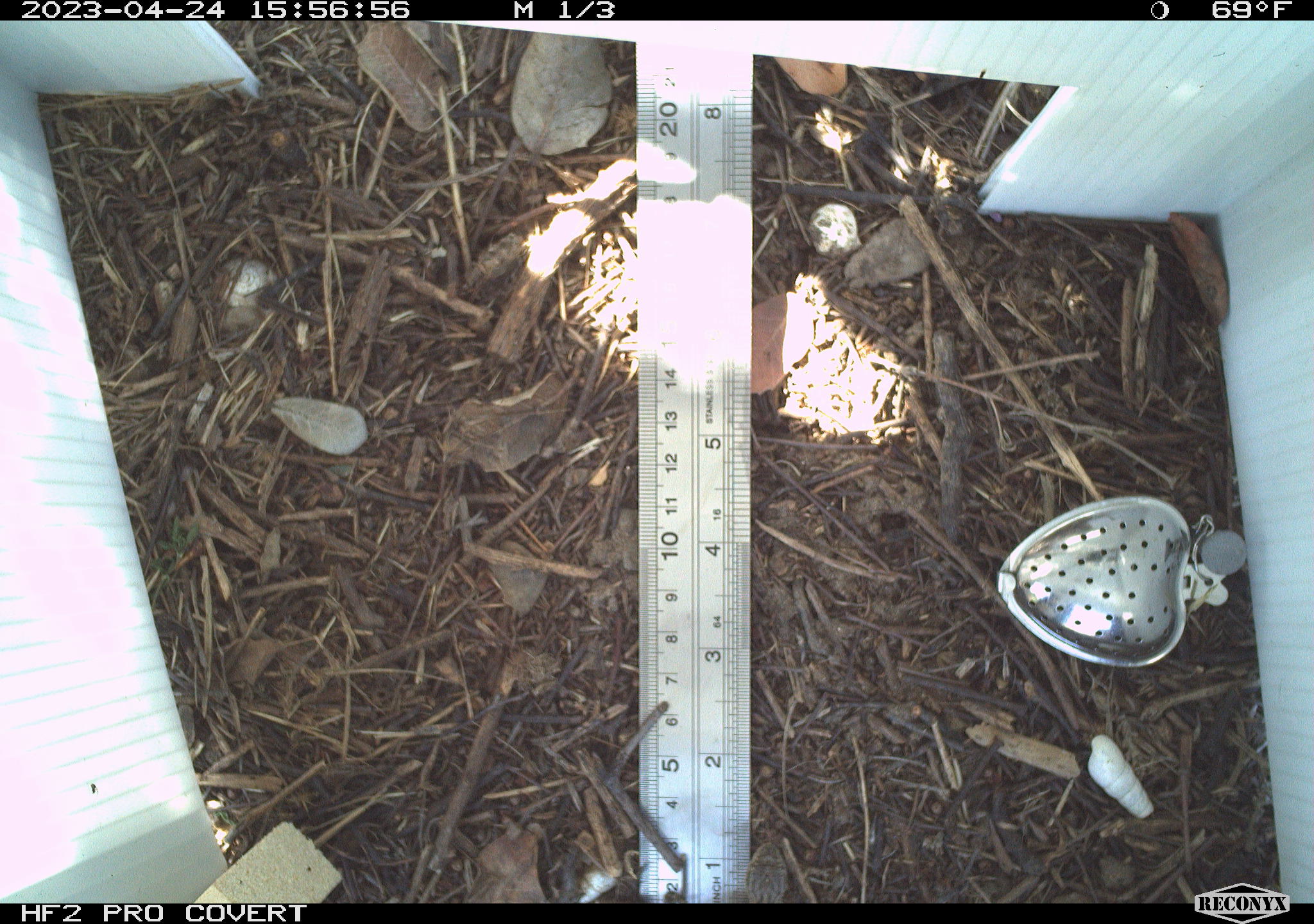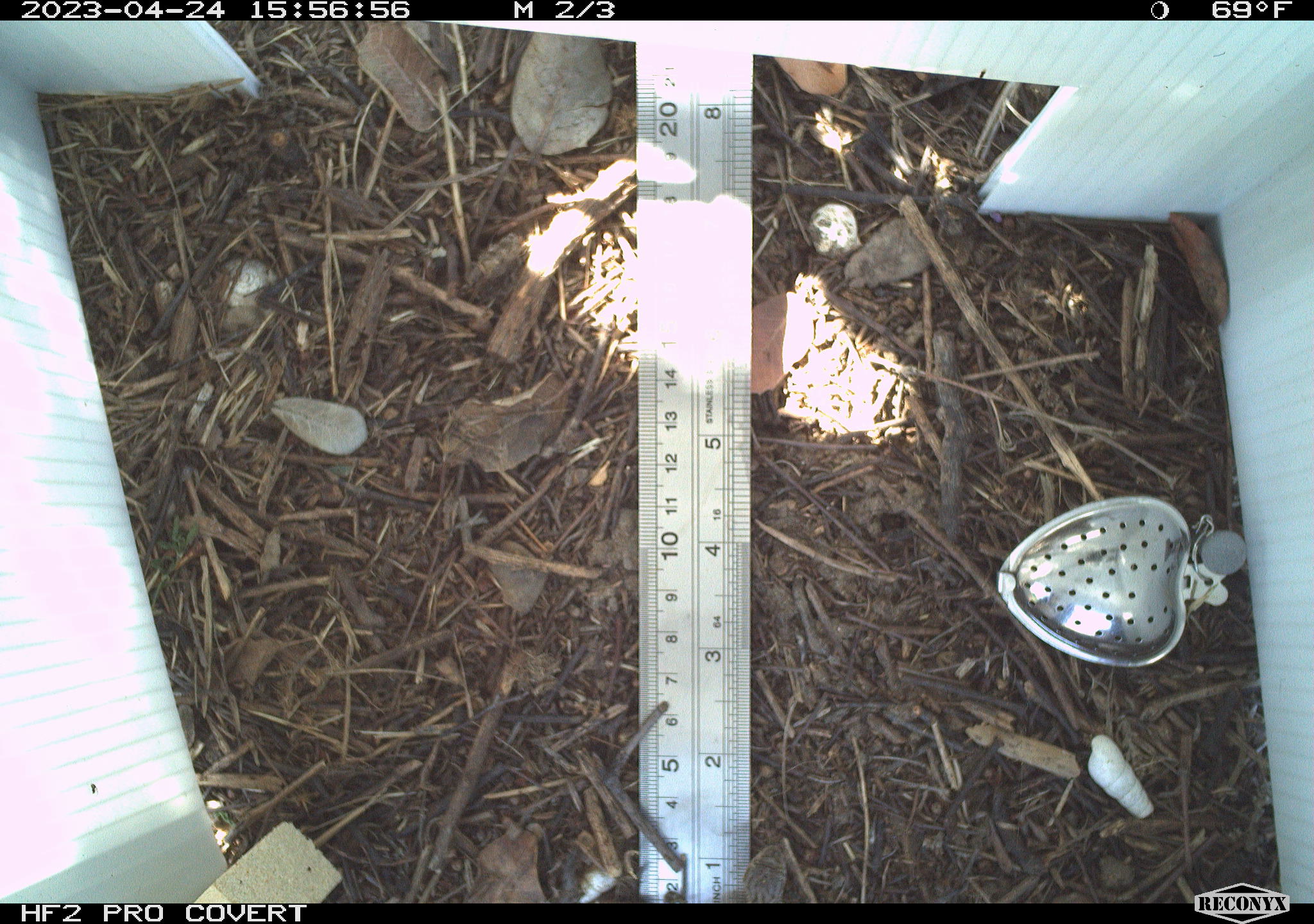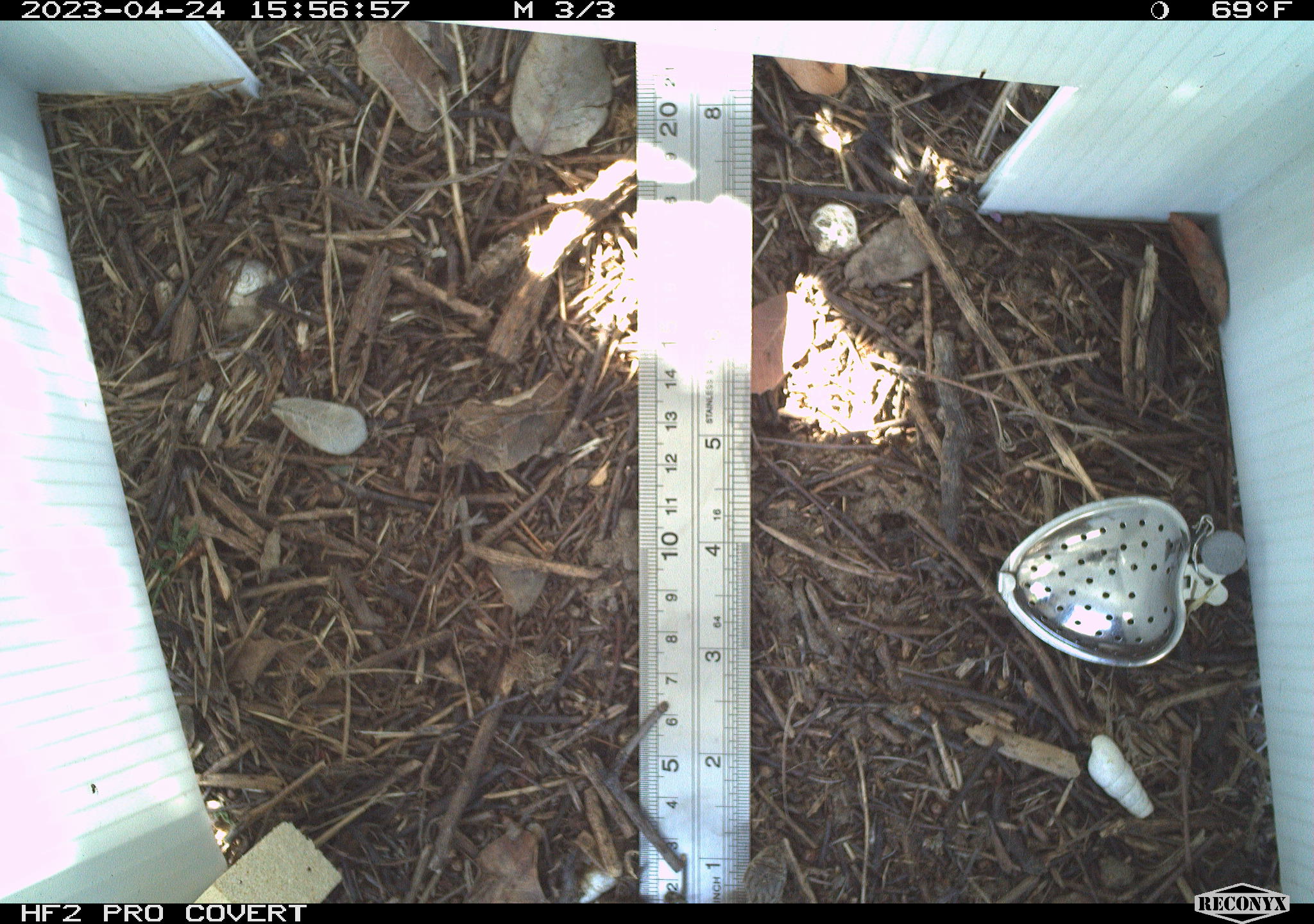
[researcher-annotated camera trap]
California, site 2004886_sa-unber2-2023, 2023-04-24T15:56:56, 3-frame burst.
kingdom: Animalia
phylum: Chordata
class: Reptilia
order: Squamata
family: Phrynosomatidae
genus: Sceloporus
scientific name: Sceloporus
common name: spiny lizards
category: sceloporus species